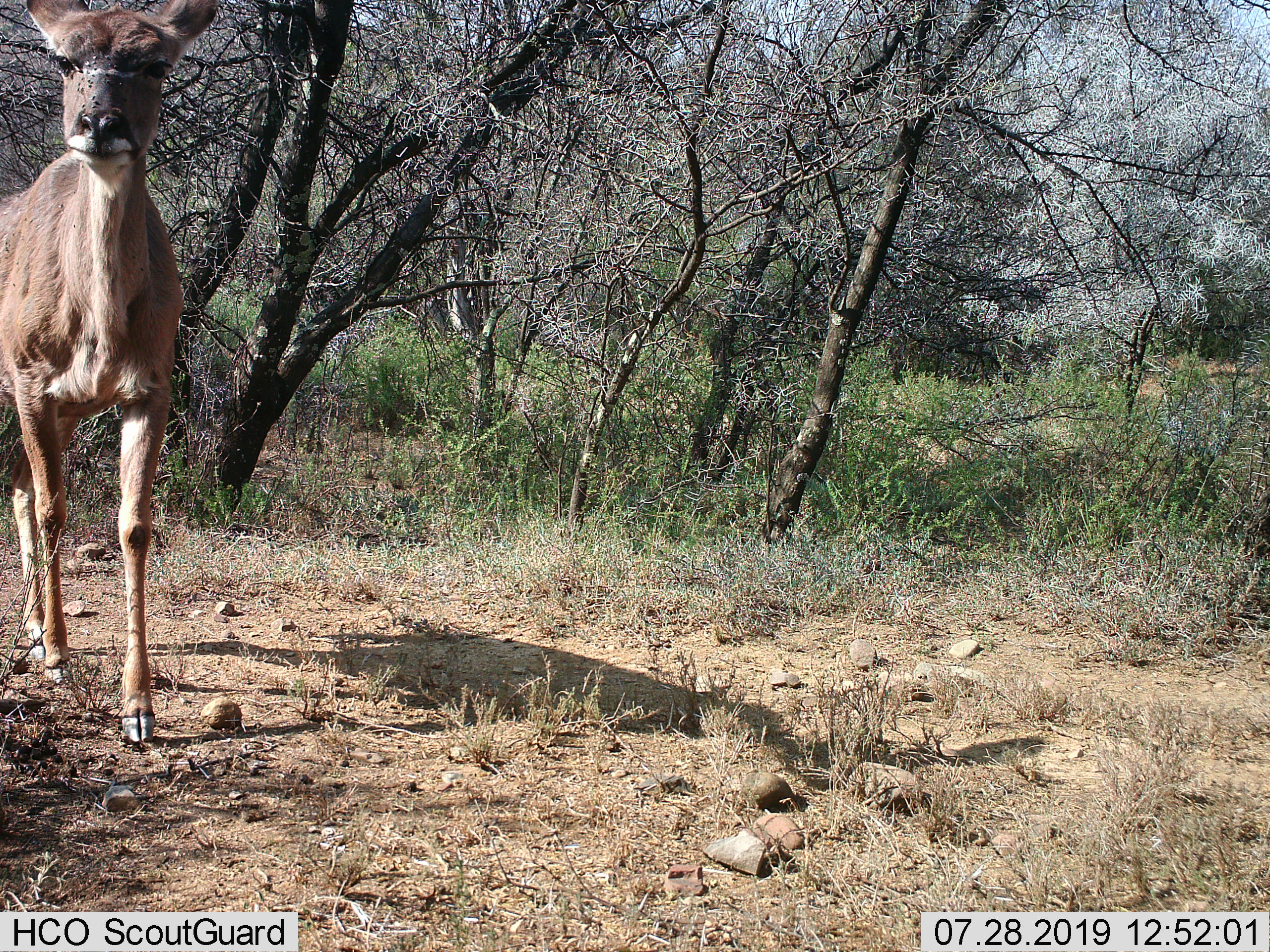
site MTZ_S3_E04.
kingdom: Animalia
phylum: Chordata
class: Mammalia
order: Artiodactyla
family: Bovidae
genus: Tragelaphus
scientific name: Tragelaphus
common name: kudu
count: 1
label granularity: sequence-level